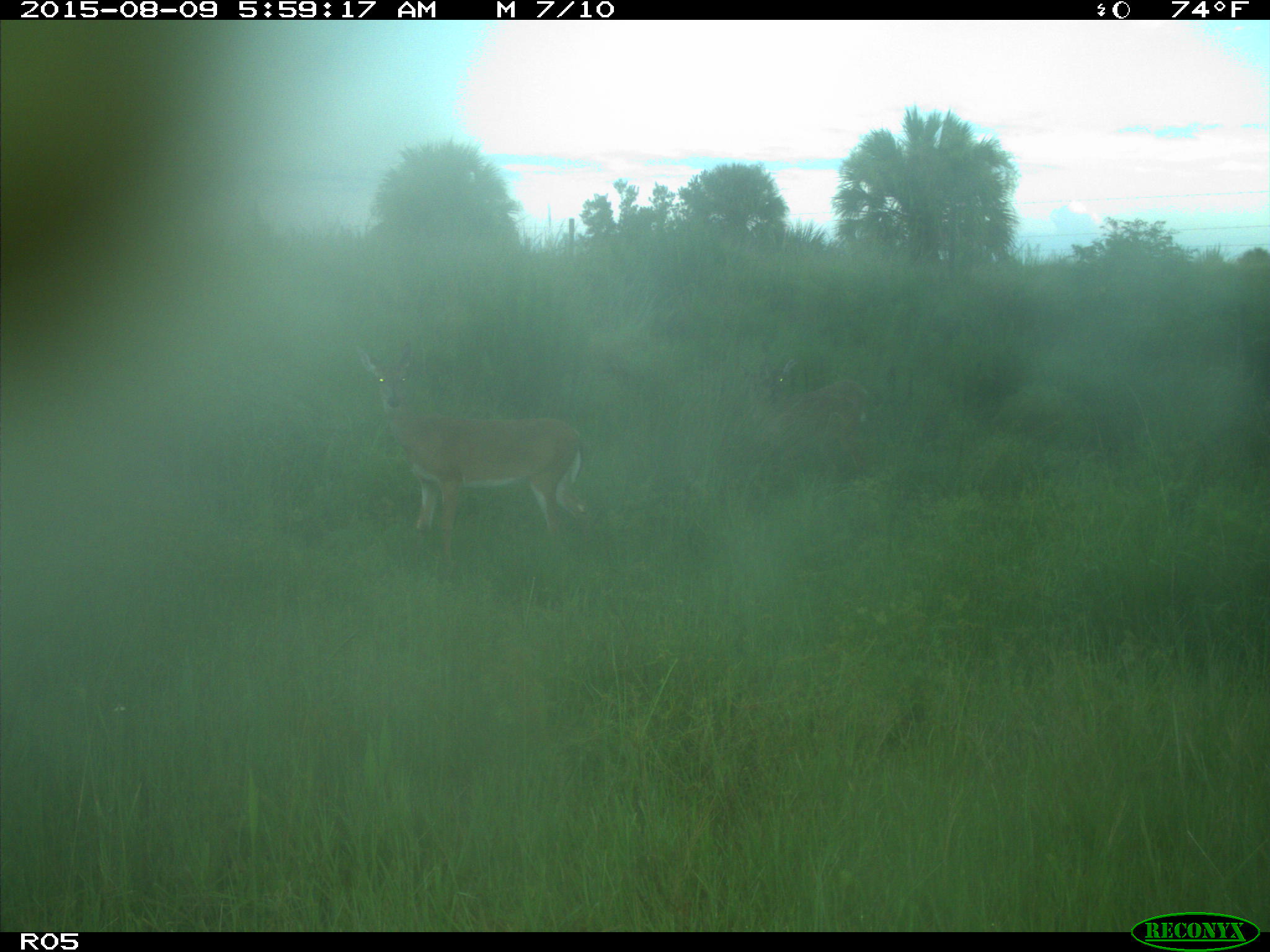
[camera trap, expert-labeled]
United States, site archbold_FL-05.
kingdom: Animalia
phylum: Chordata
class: Mammalia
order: Artiodactyla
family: Cervidae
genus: Odocoileus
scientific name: Odocoileus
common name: deer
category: unidentified deer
Unidentified deer (deer) (Odocoileus).